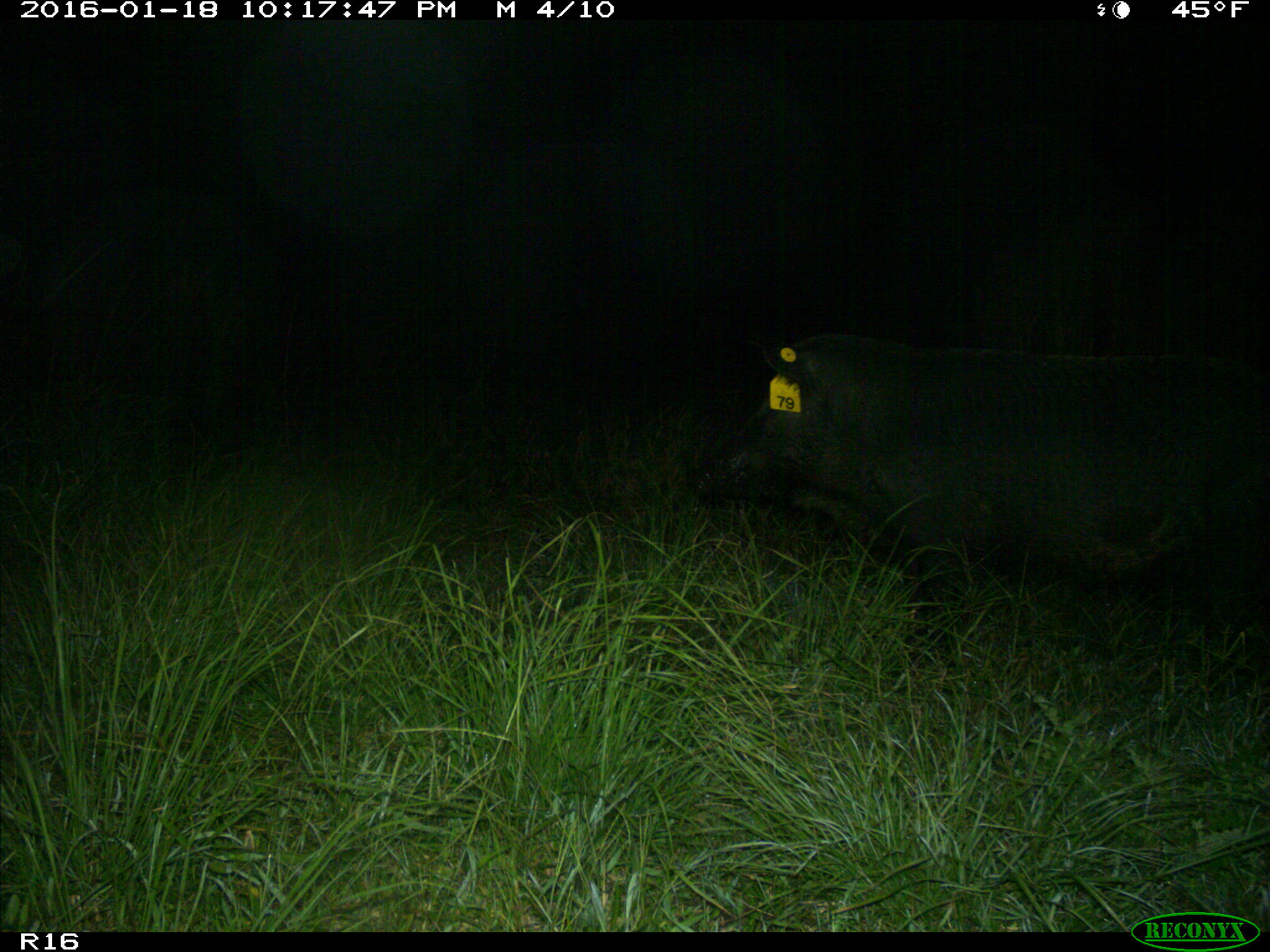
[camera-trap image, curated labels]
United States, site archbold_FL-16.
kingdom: Animalia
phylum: Chordata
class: Mammalia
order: Artiodactyla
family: Suidae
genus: Sus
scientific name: Sus scrofa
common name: wild boar